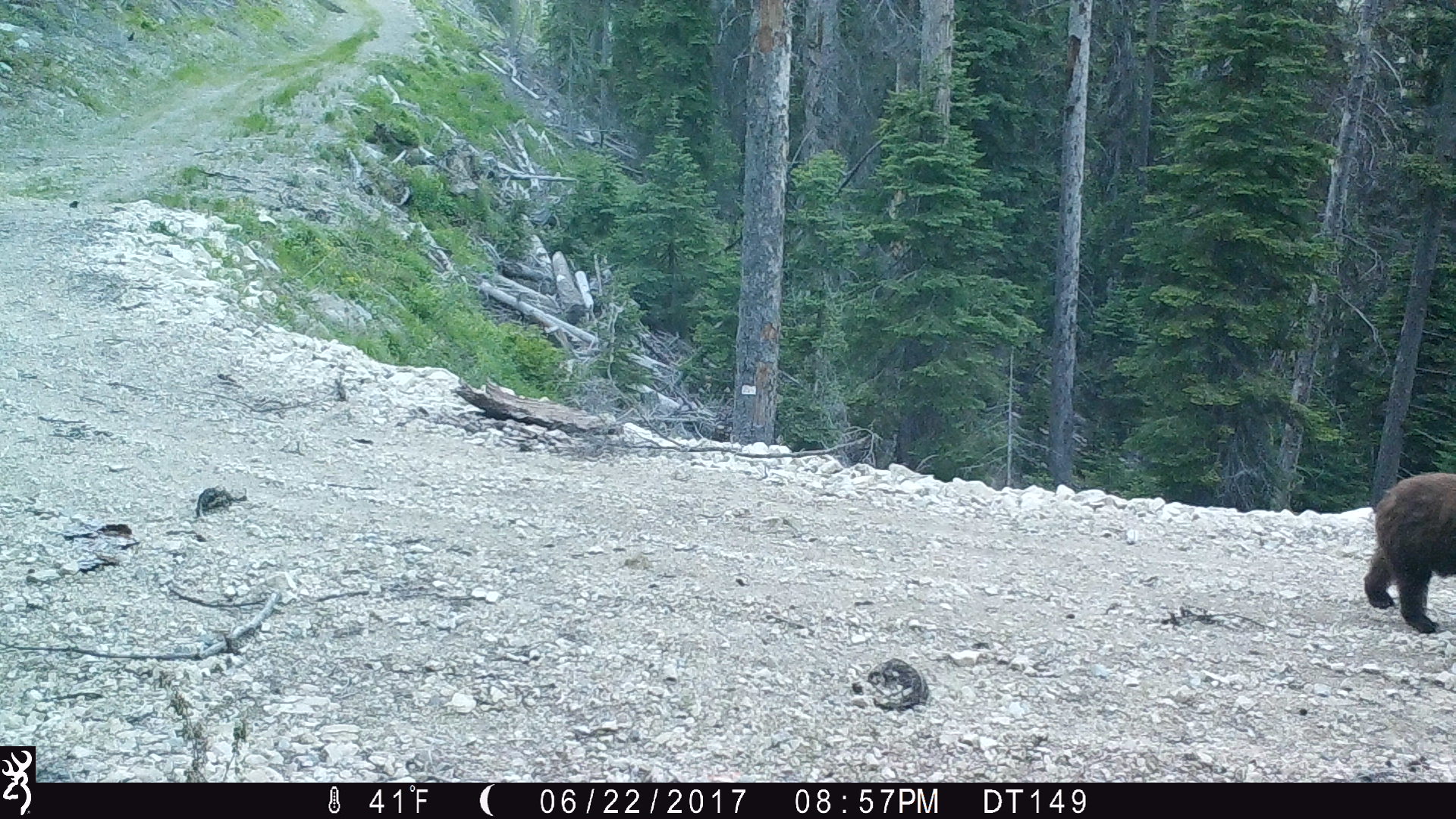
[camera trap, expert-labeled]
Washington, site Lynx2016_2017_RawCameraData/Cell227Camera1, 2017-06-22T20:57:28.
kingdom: Animalia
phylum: Chordata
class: Mammalia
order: Carnivora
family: Ursidae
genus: Ursus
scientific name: Ursus americanus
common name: american black bear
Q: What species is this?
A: Ursus americanus (american black bear).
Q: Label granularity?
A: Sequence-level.